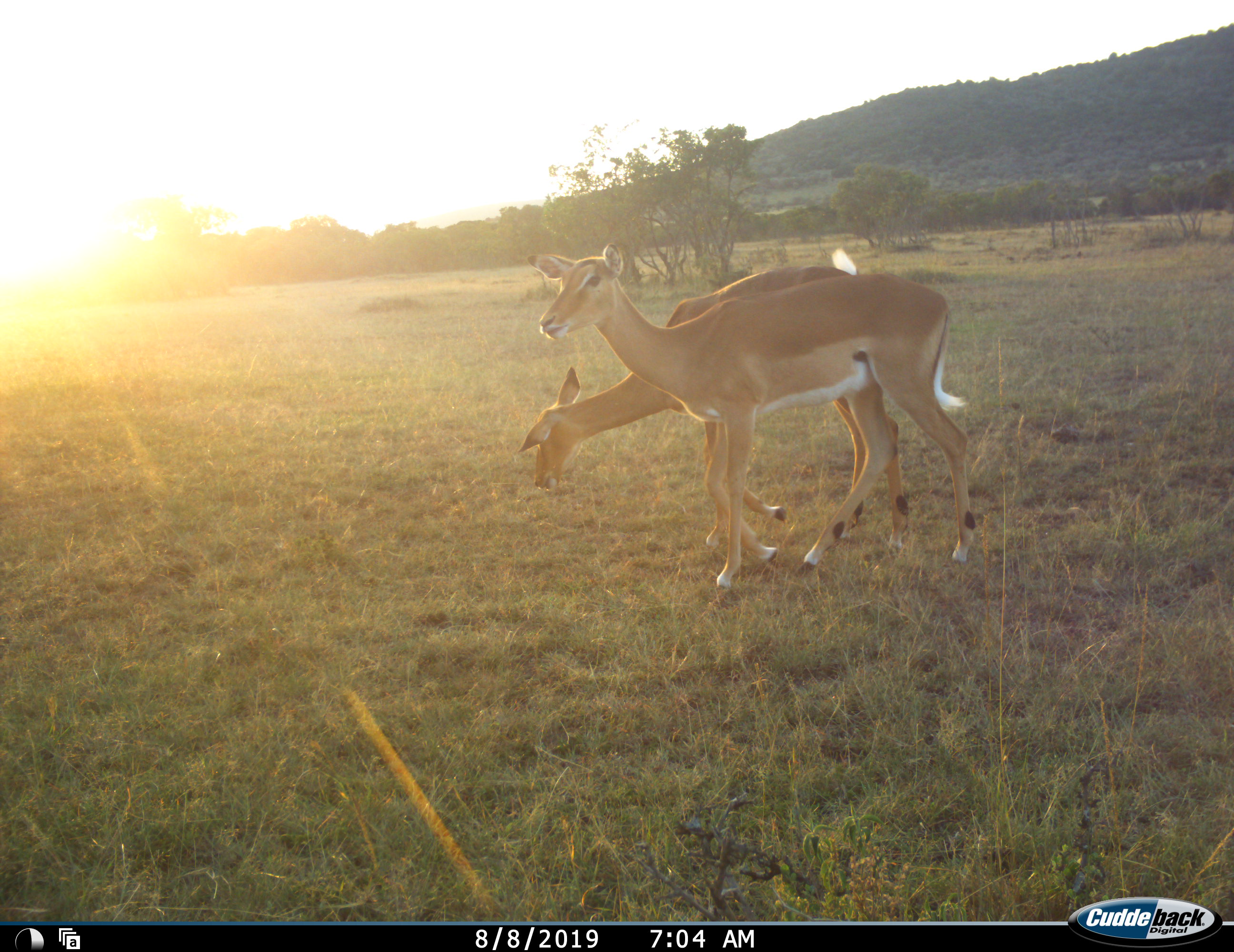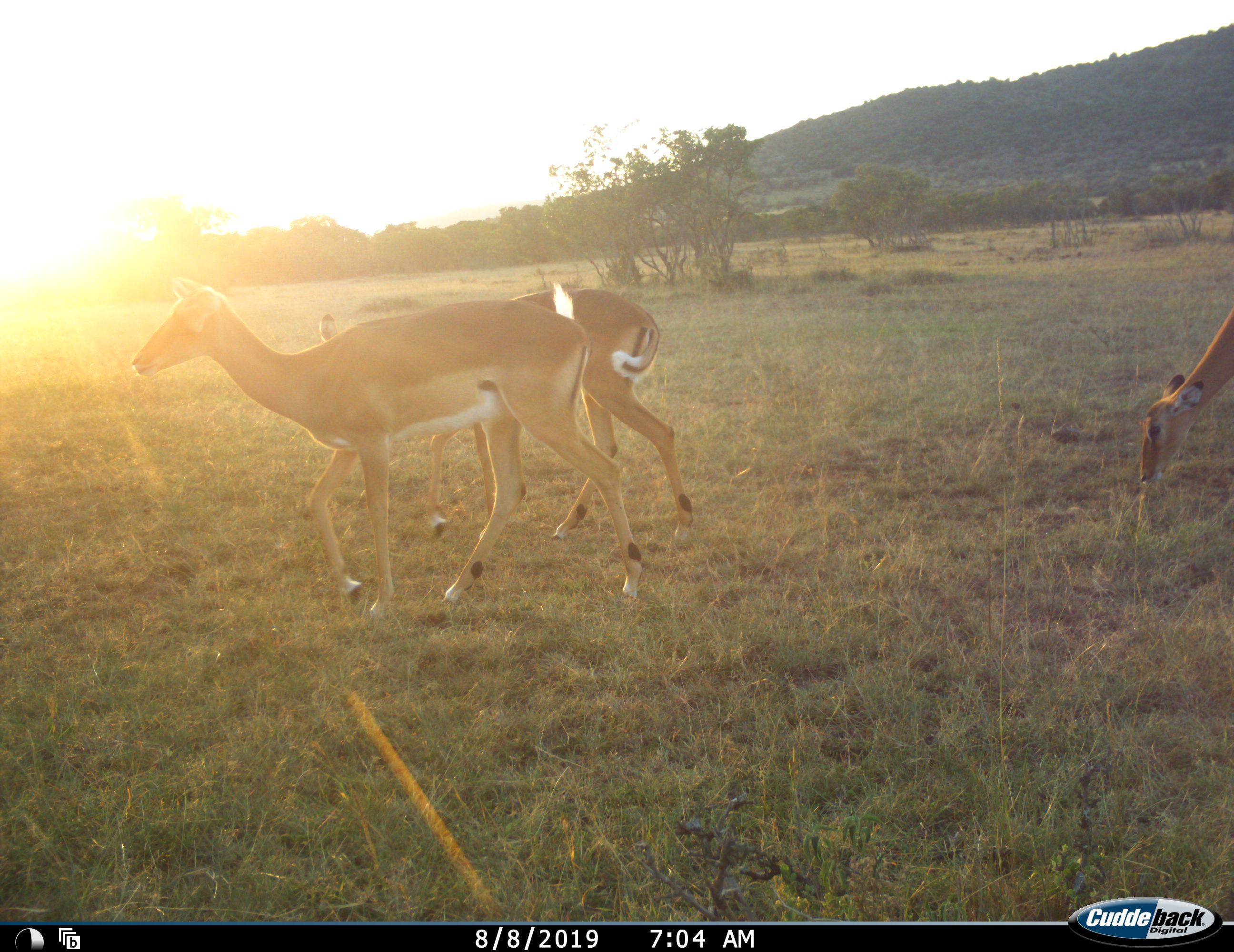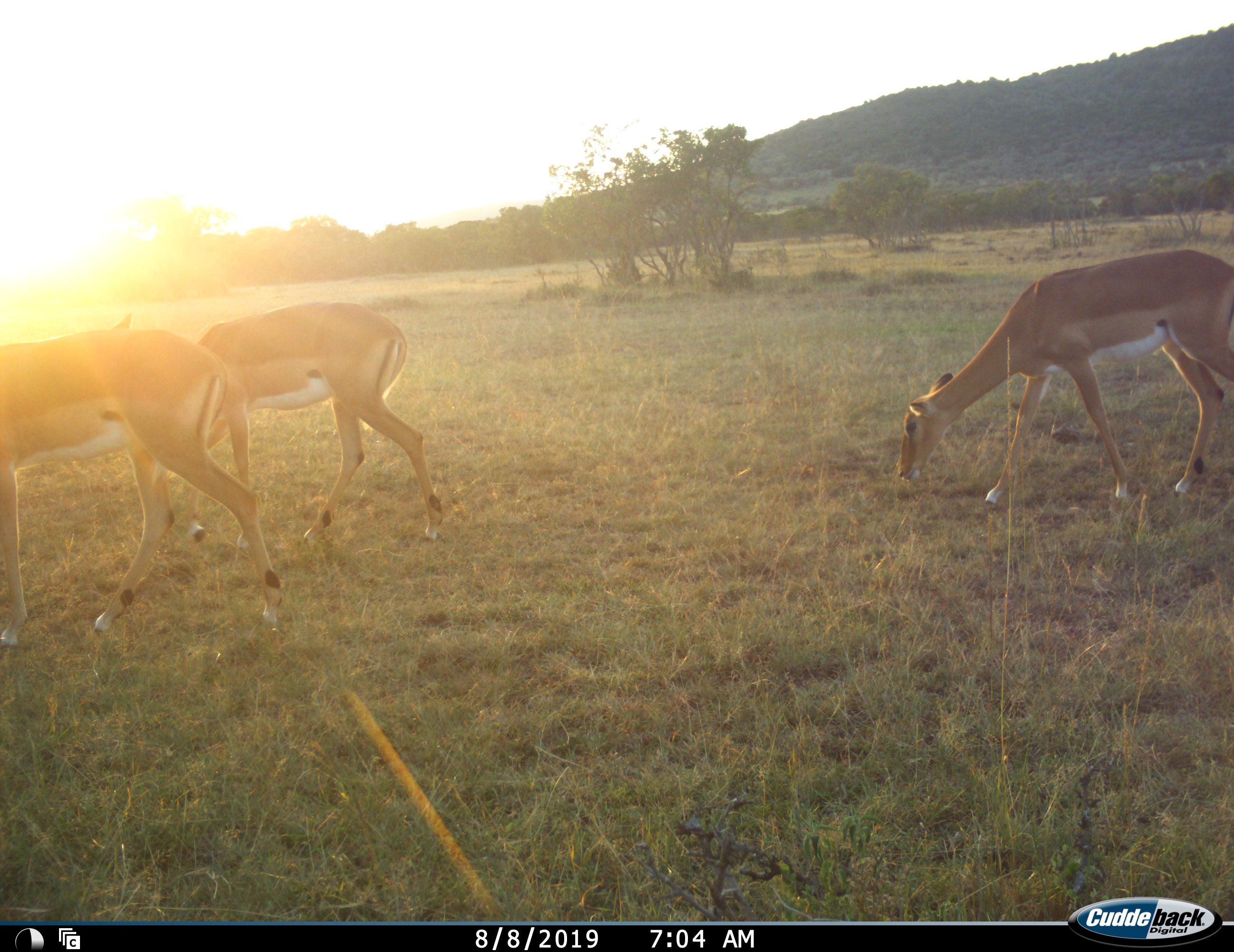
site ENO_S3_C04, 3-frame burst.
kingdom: Animalia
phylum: Chordata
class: Mammalia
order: Artiodactyla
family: Bovidae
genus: Aepyceros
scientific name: Aepyceros melampus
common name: impala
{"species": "impala (Aepyceros melampus)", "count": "3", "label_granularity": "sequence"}